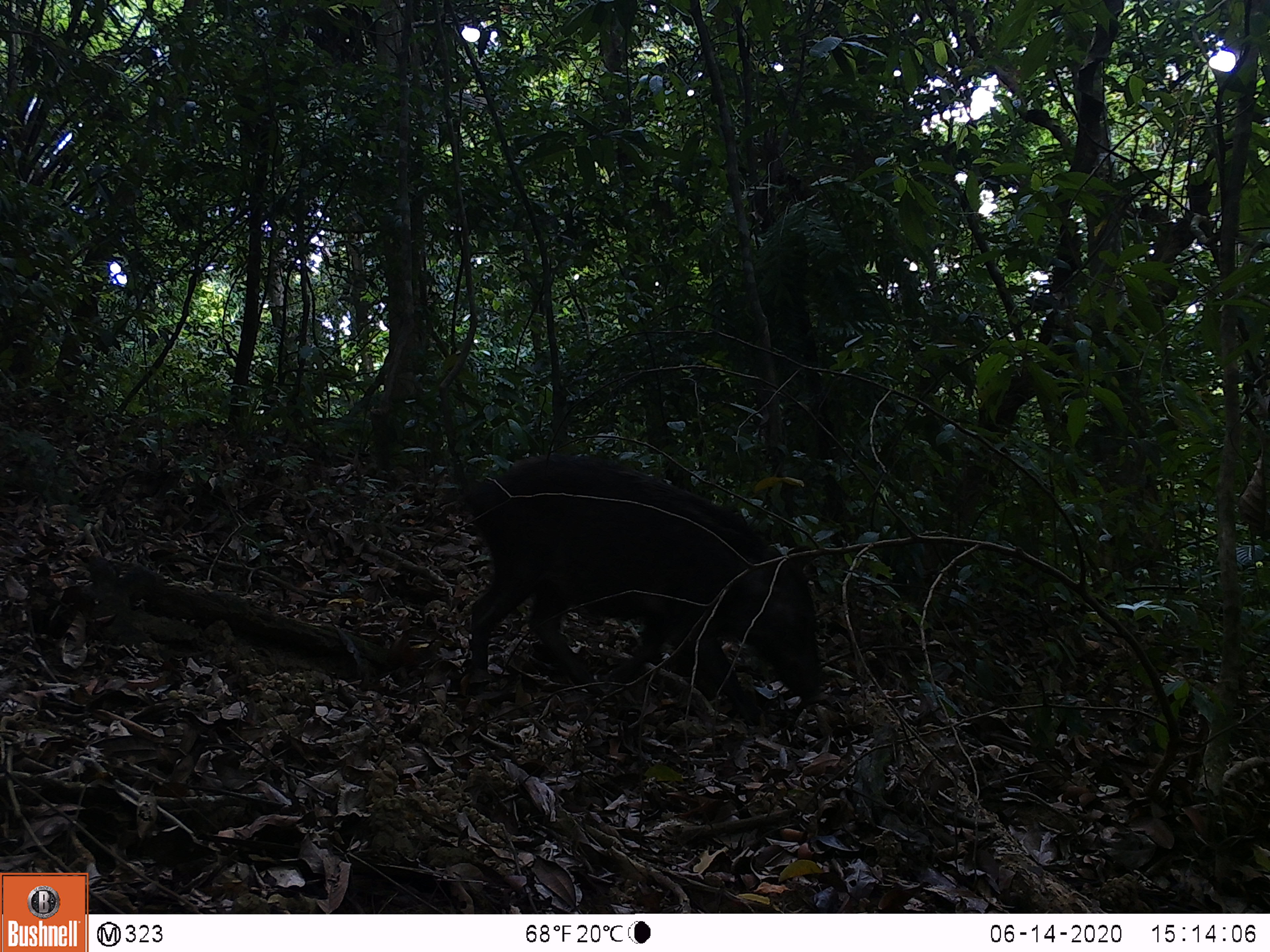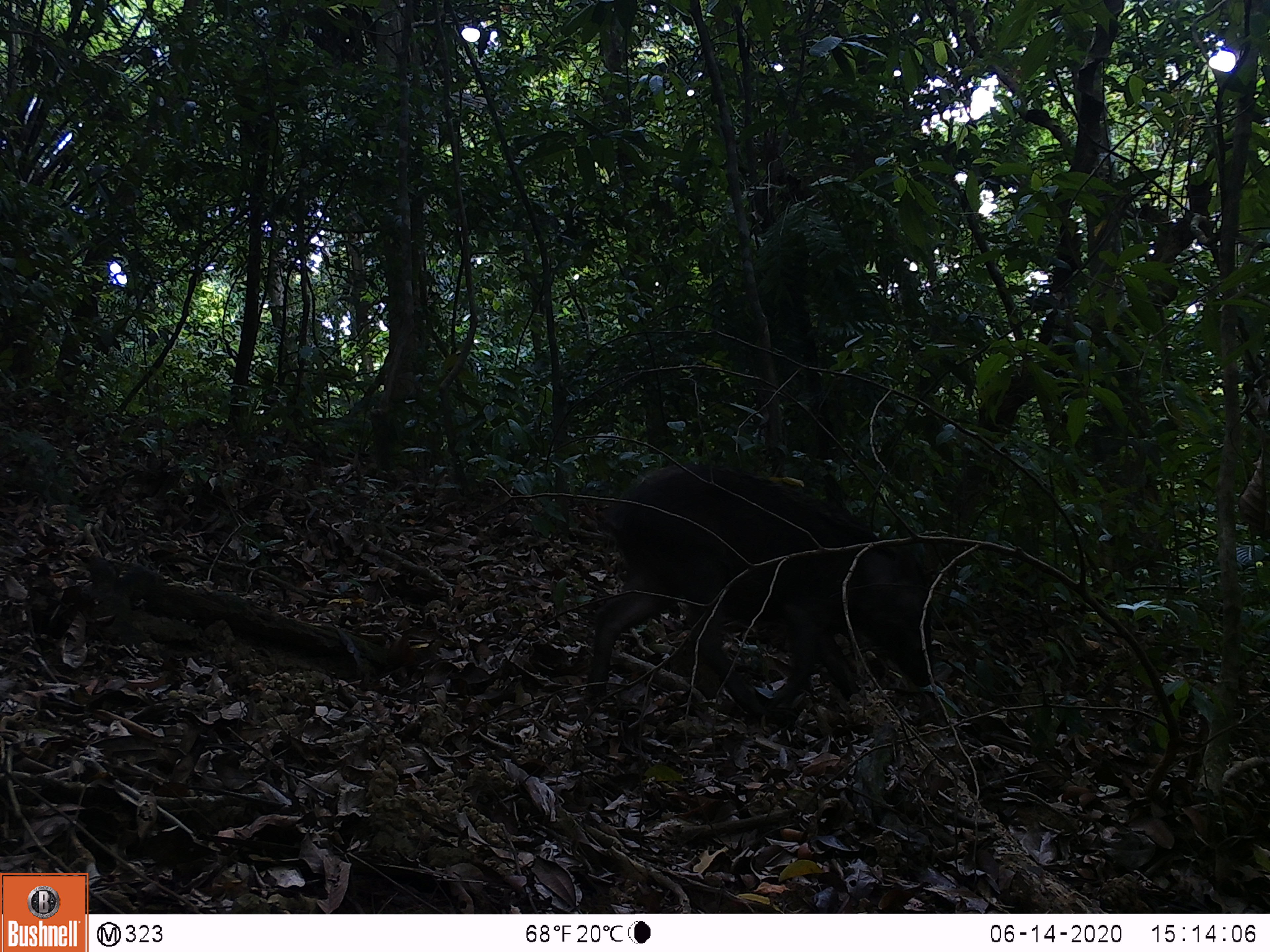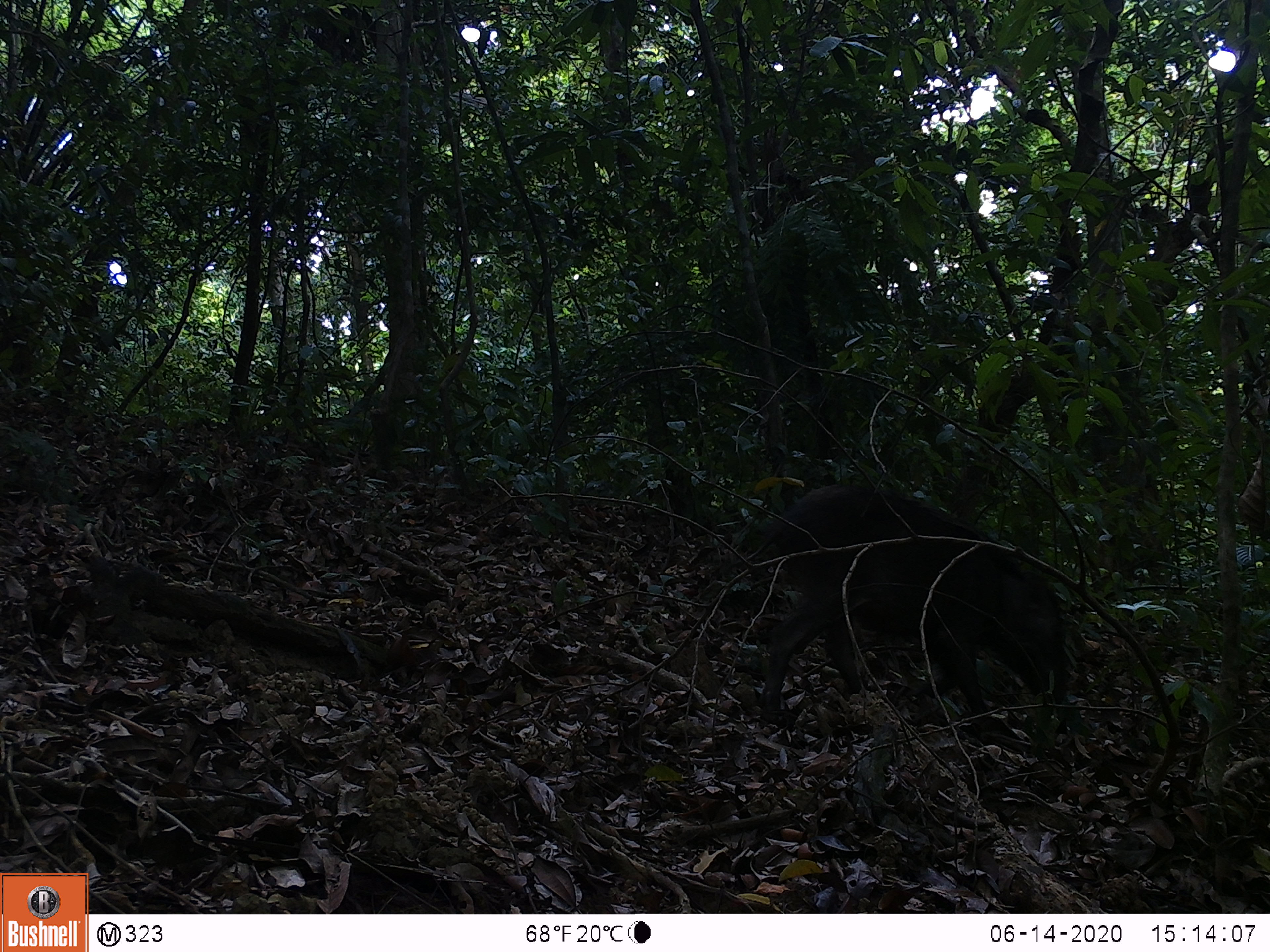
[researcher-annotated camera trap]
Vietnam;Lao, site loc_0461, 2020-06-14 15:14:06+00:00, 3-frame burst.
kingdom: Animalia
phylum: Chordata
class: Mammalia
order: Artiodactyla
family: Suidae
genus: Sus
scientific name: Sus scrofa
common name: eurasian wild pig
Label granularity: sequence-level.